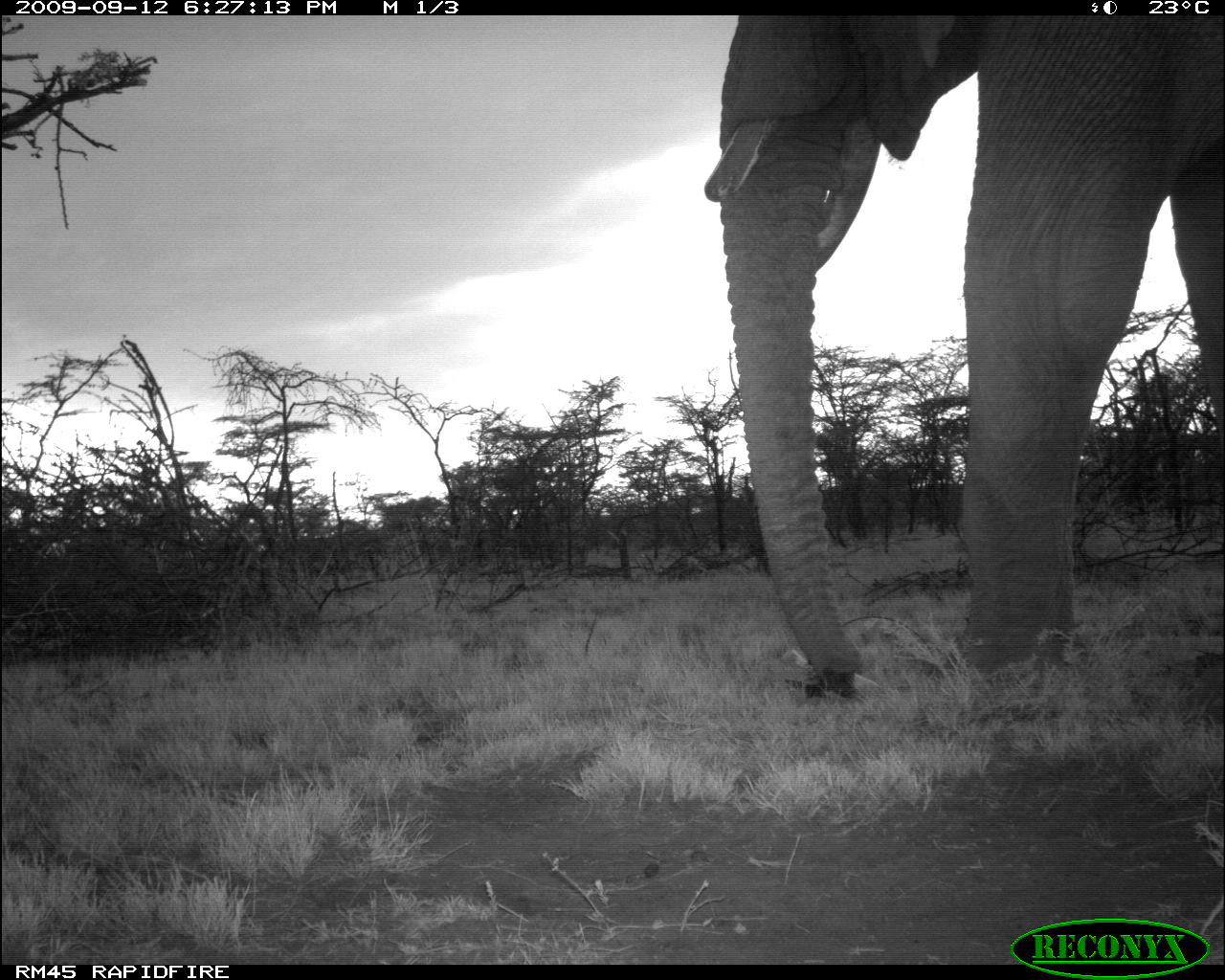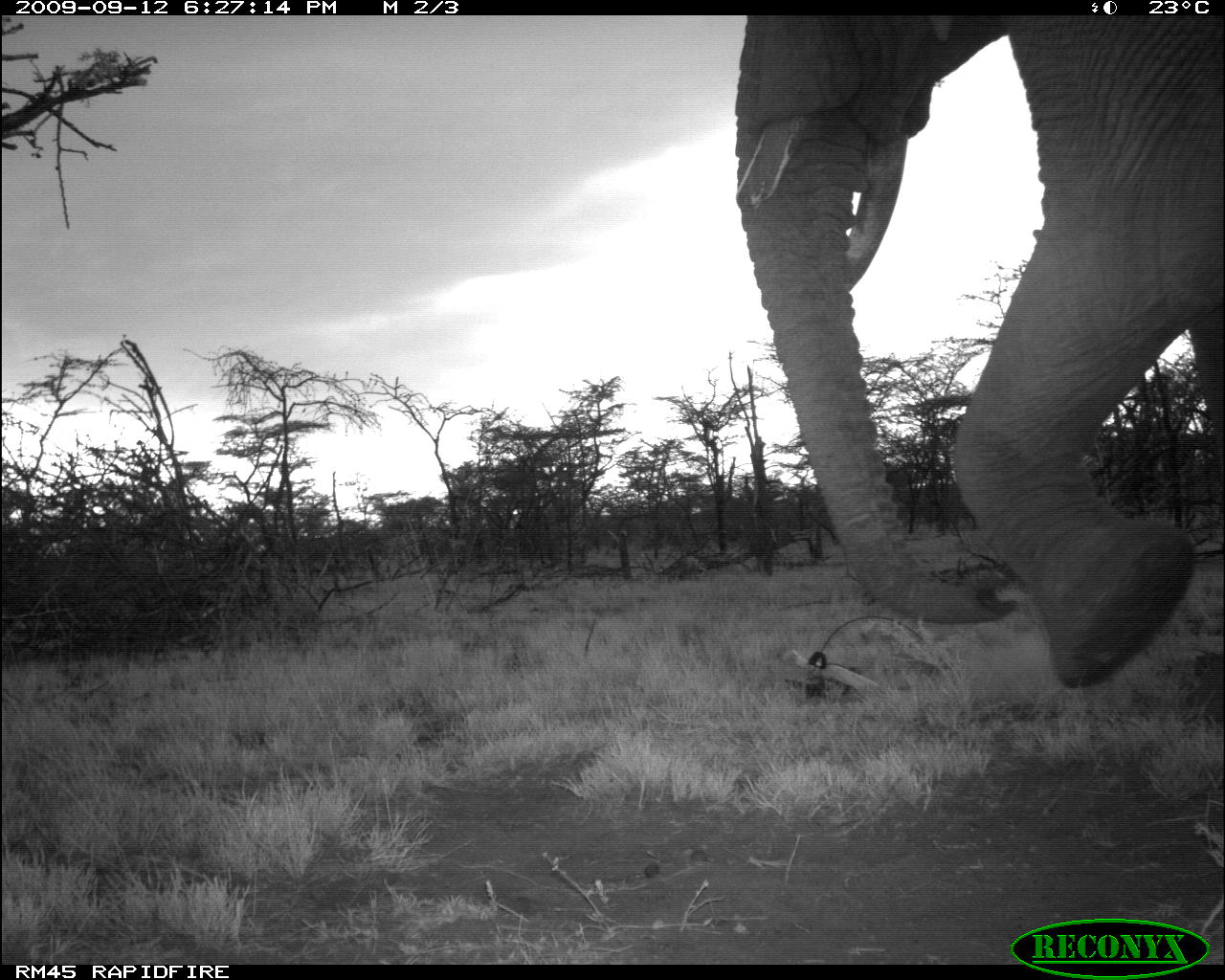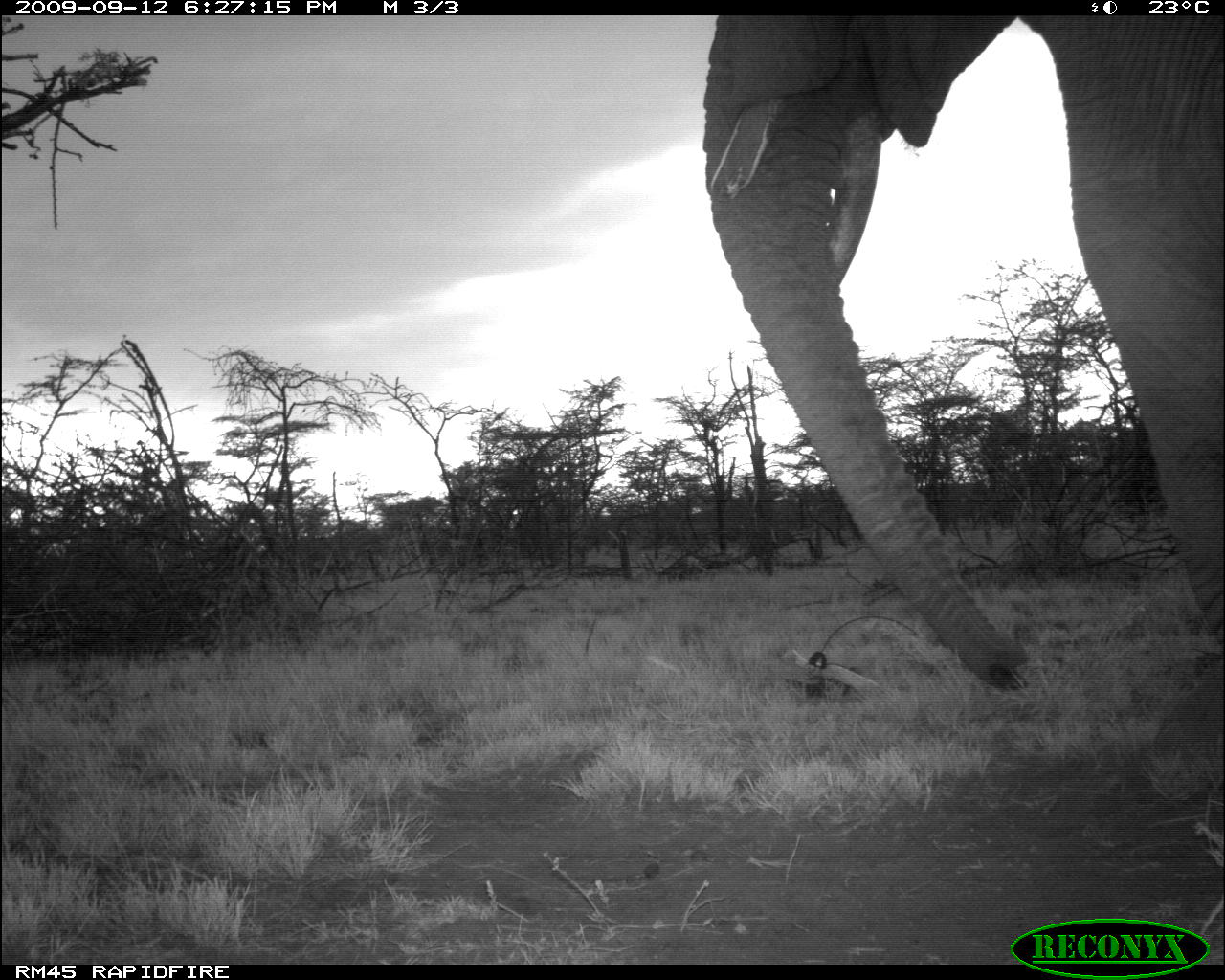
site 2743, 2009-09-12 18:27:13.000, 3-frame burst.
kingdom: Animalia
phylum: Chordata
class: Mammalia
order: Proboscidea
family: Elephantidae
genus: Loxodonta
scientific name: Loxodonta africana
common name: african bush elephant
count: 1